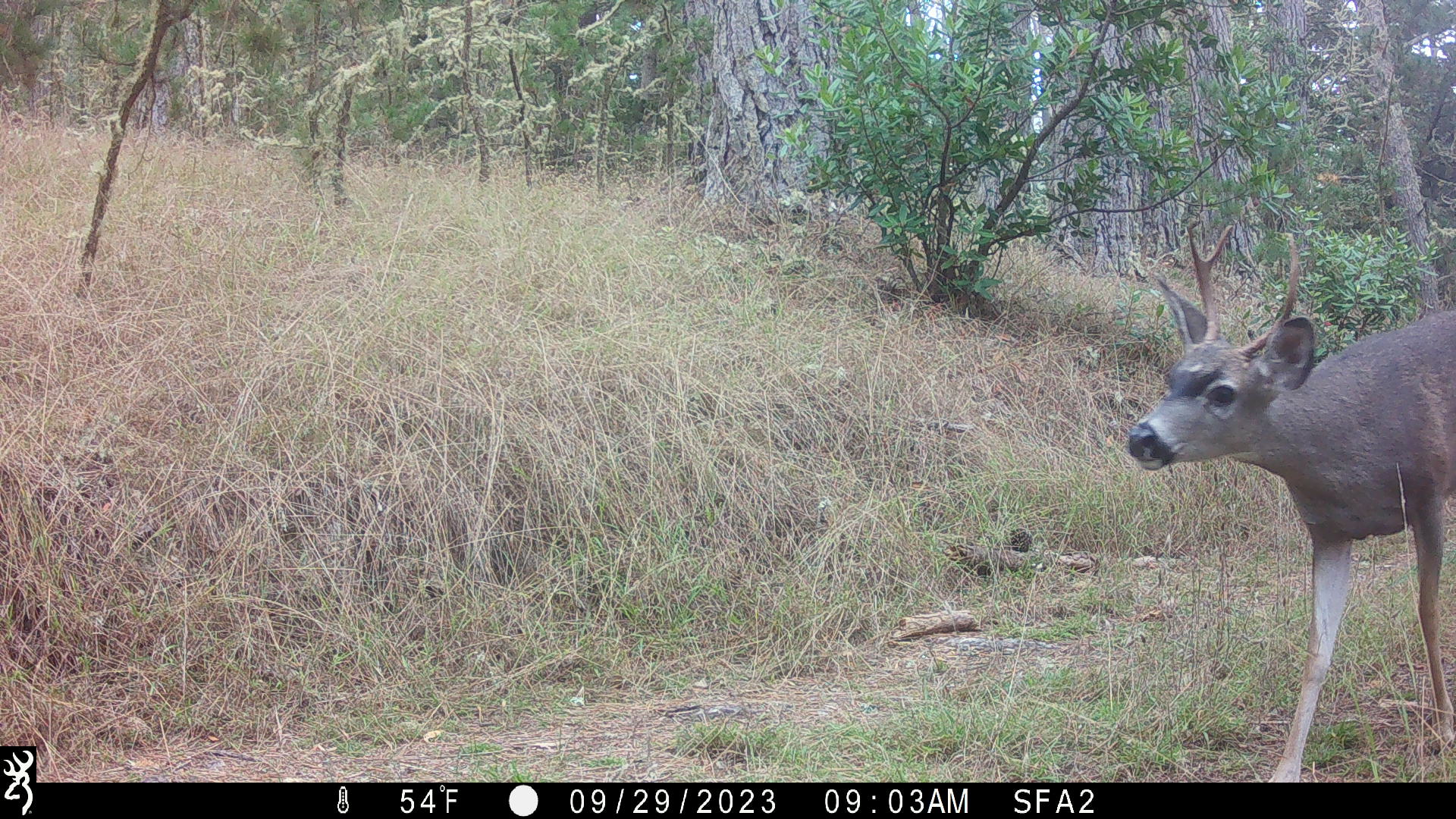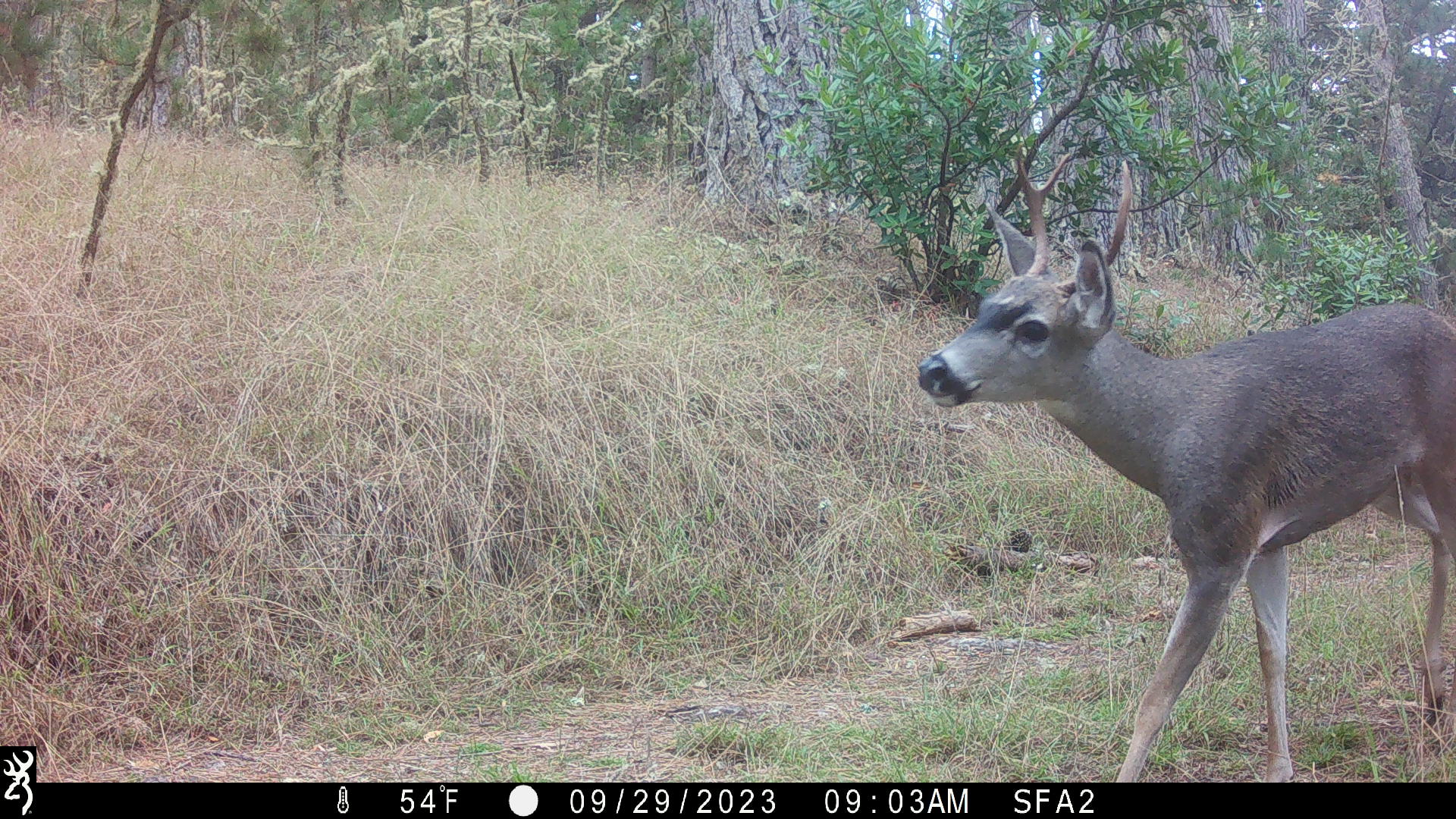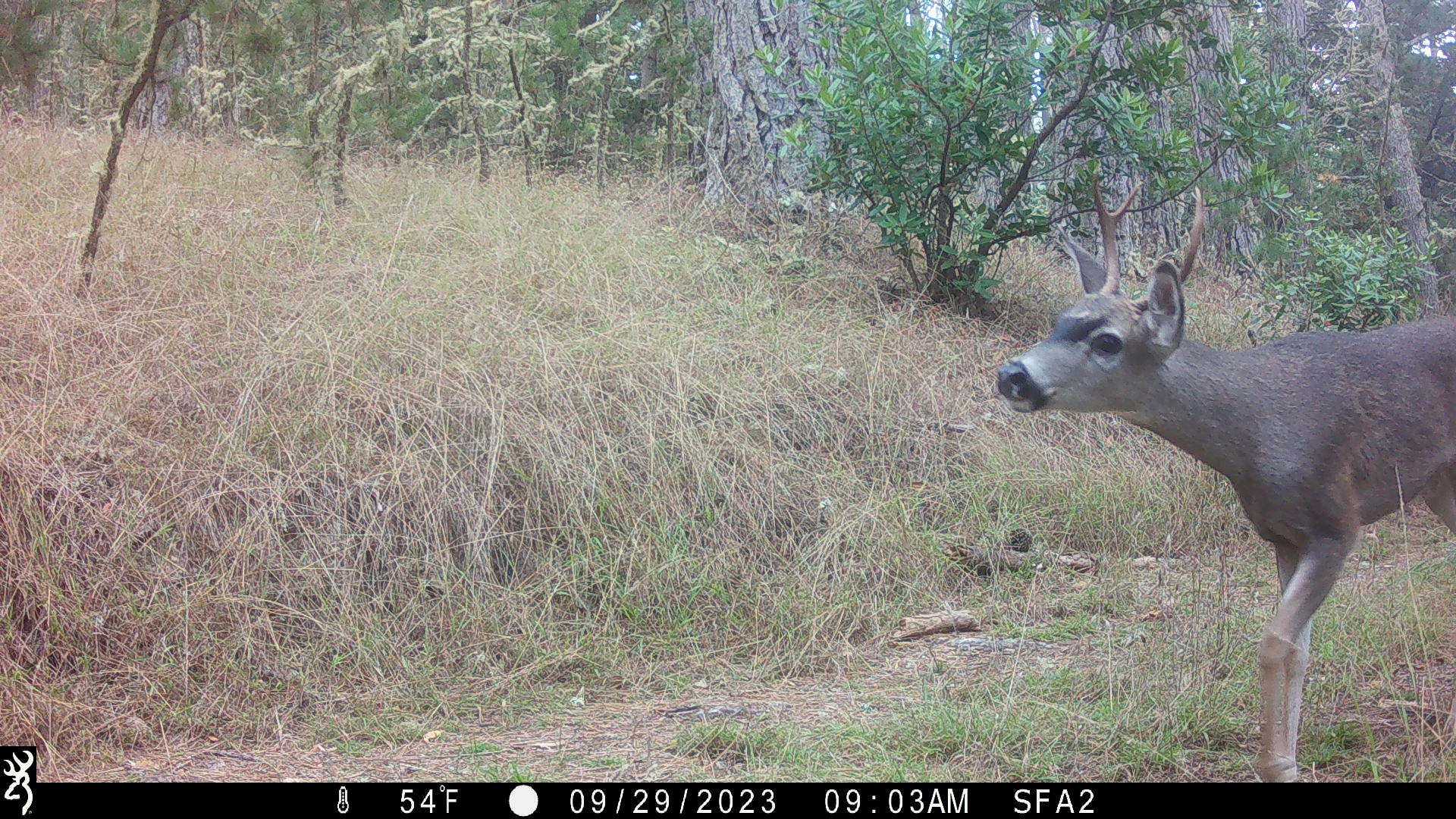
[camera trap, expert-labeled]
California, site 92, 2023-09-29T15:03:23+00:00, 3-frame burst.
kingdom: Animalia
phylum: Chordata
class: Mammalia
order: Artiodactyla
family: Cervidae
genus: Odocoileus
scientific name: Odocoileus hemionus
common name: mule deer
Mule deer (Odocoileus hemionus).